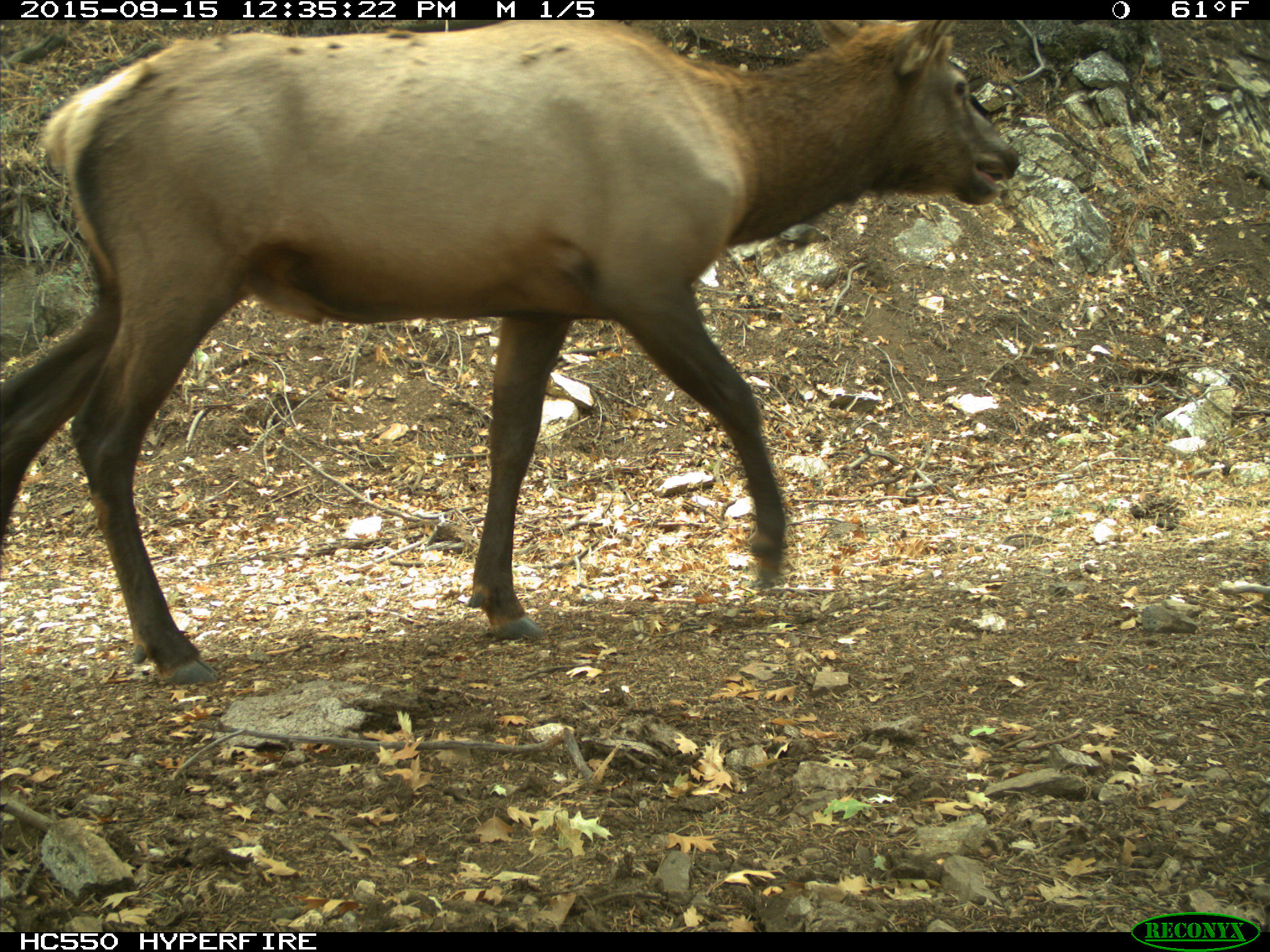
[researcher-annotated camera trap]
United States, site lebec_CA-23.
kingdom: Animalia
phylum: Chordata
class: Mammalia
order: Artiodactyla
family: Cervidae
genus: Cervus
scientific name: Cervus canadensis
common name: elk